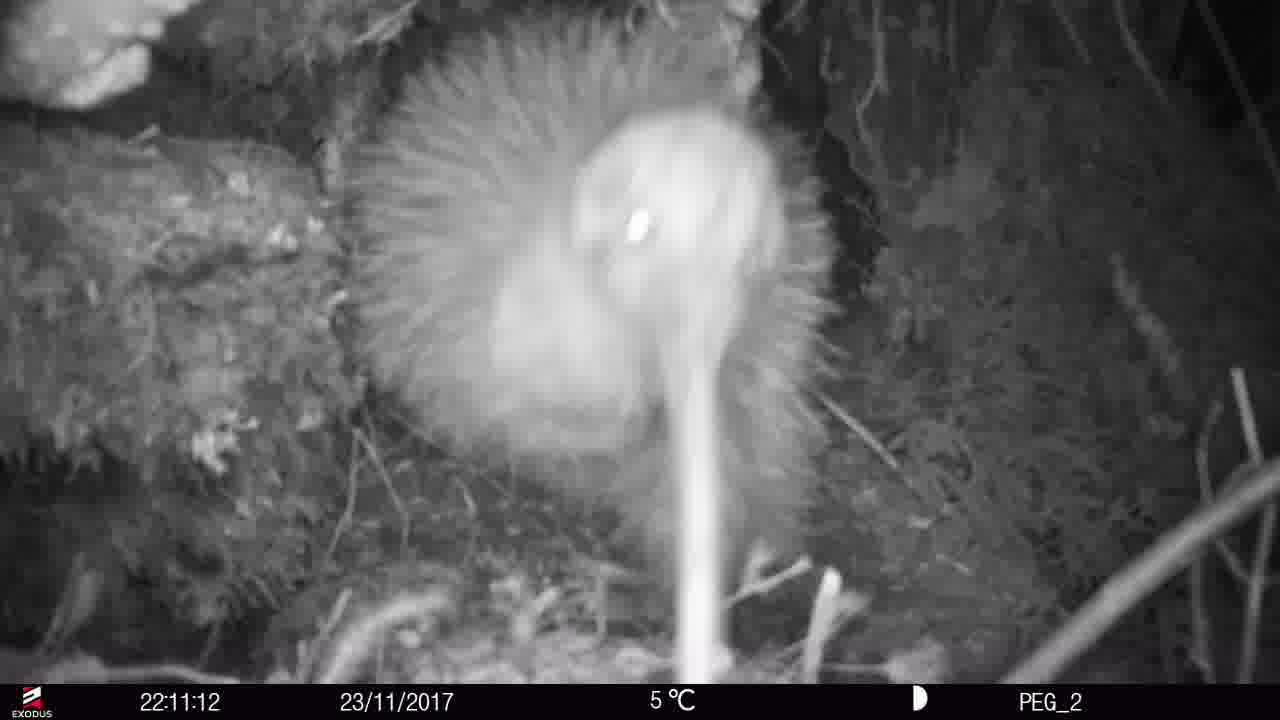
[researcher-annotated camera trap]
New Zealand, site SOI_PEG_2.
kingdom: Animalia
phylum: Chordata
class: Aves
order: Apterygiformes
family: Apterygidae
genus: Apteryx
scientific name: Apteryx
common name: kiwi